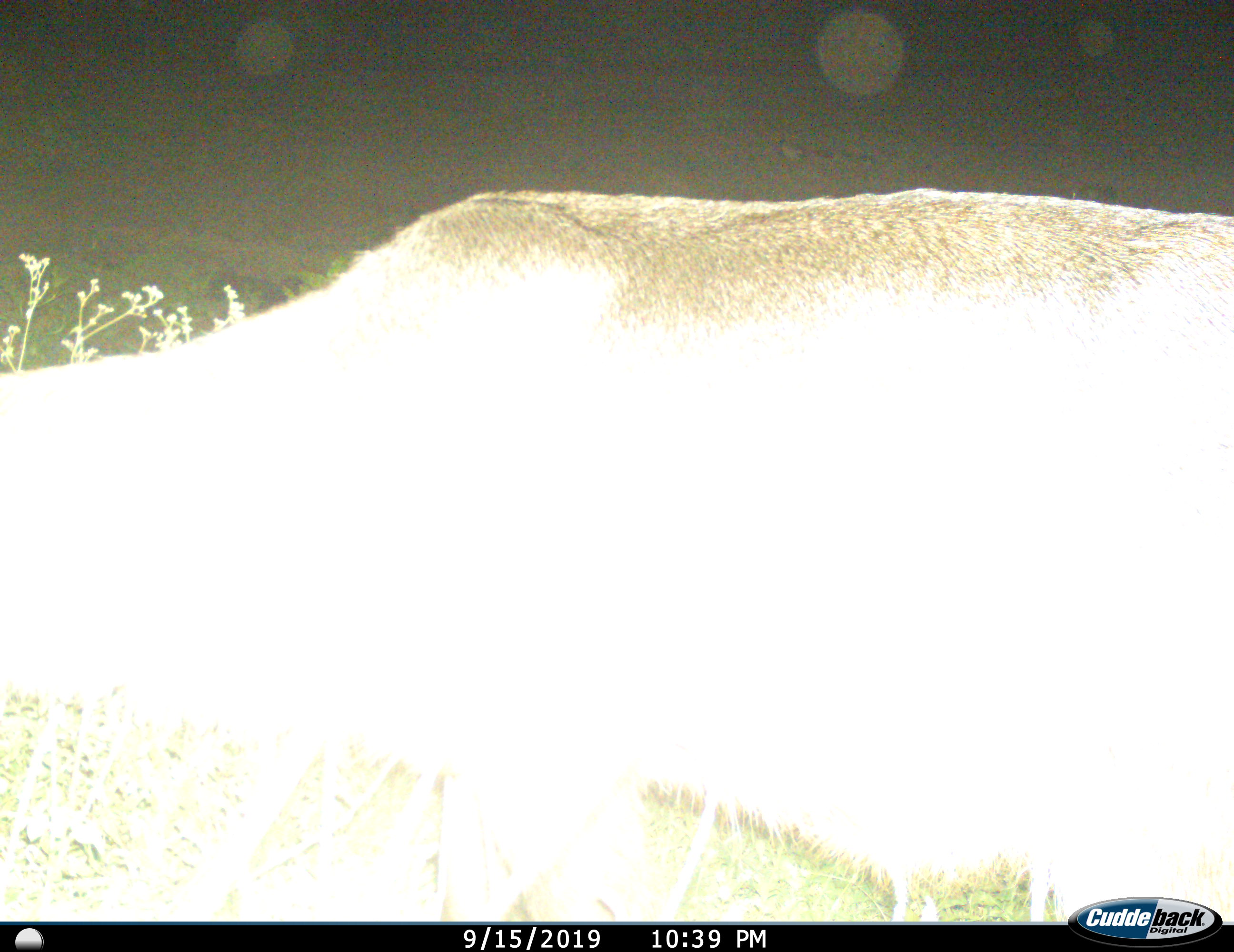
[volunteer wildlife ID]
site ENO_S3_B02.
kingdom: Animalia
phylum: Chordata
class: Mammalia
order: Artiodactyla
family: Bovidae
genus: Aepyceros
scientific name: Aepyceros melampus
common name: impala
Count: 1.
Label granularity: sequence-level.